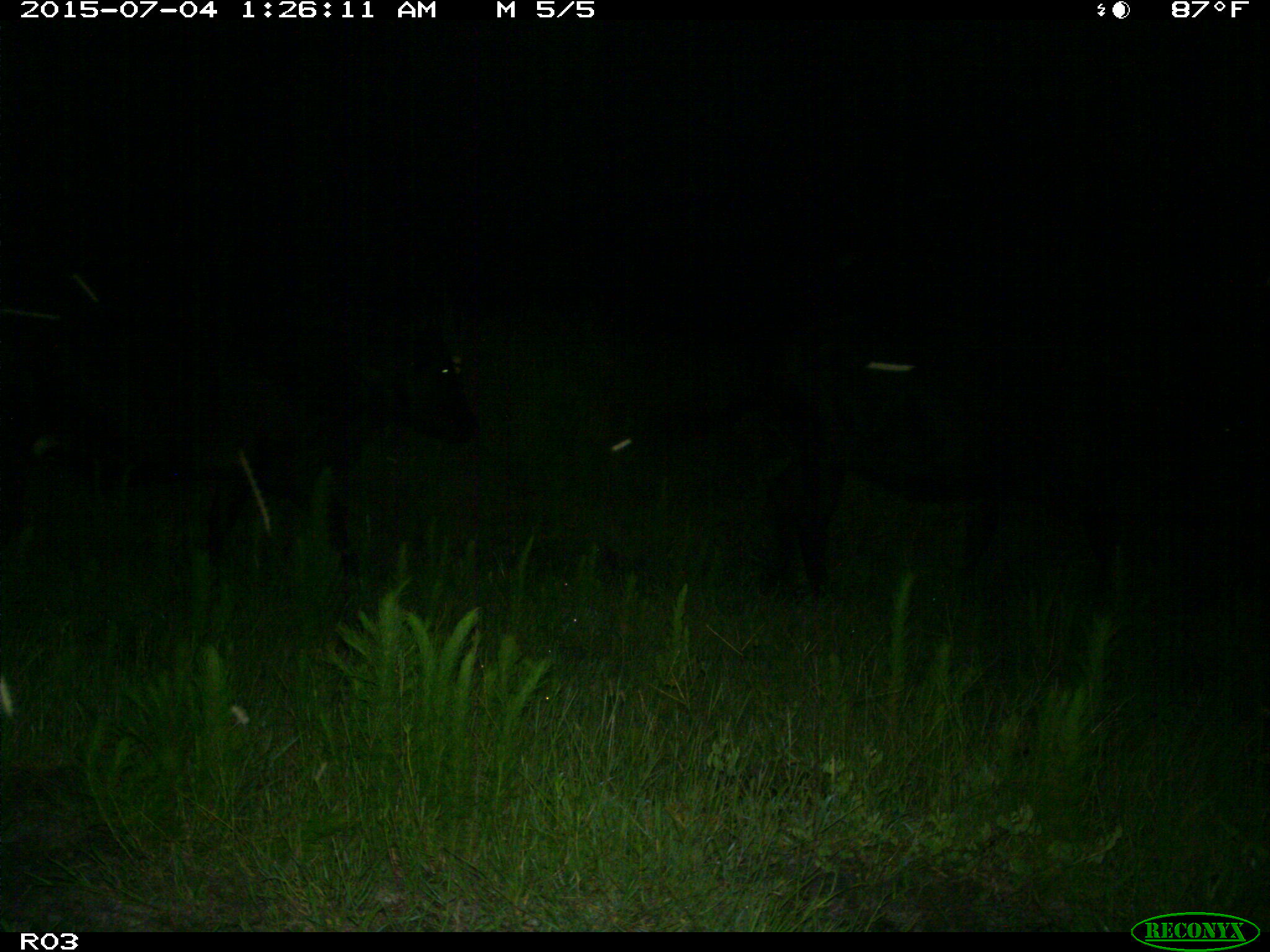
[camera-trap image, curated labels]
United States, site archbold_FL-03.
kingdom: Animalia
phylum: Chordata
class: Mammalia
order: Artiodactyla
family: Bovidae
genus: Bos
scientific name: Bos taurus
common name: domestic cow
Bos taurus (domestic cow).